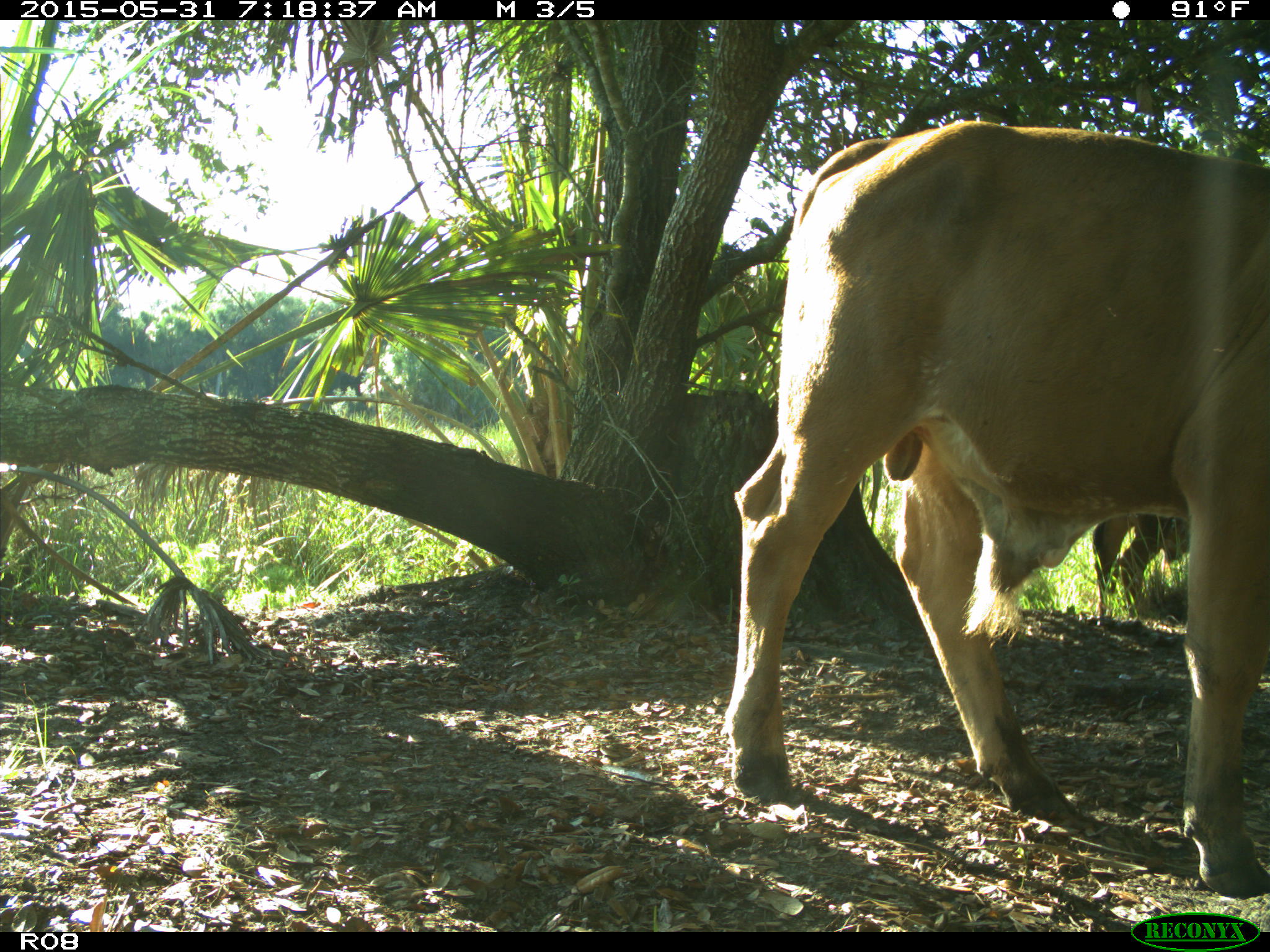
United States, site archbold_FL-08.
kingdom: Animalia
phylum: Chordata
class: Mammalia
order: Artiodactyla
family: Bovidae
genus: Bos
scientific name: Bos taurus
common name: domestic cow